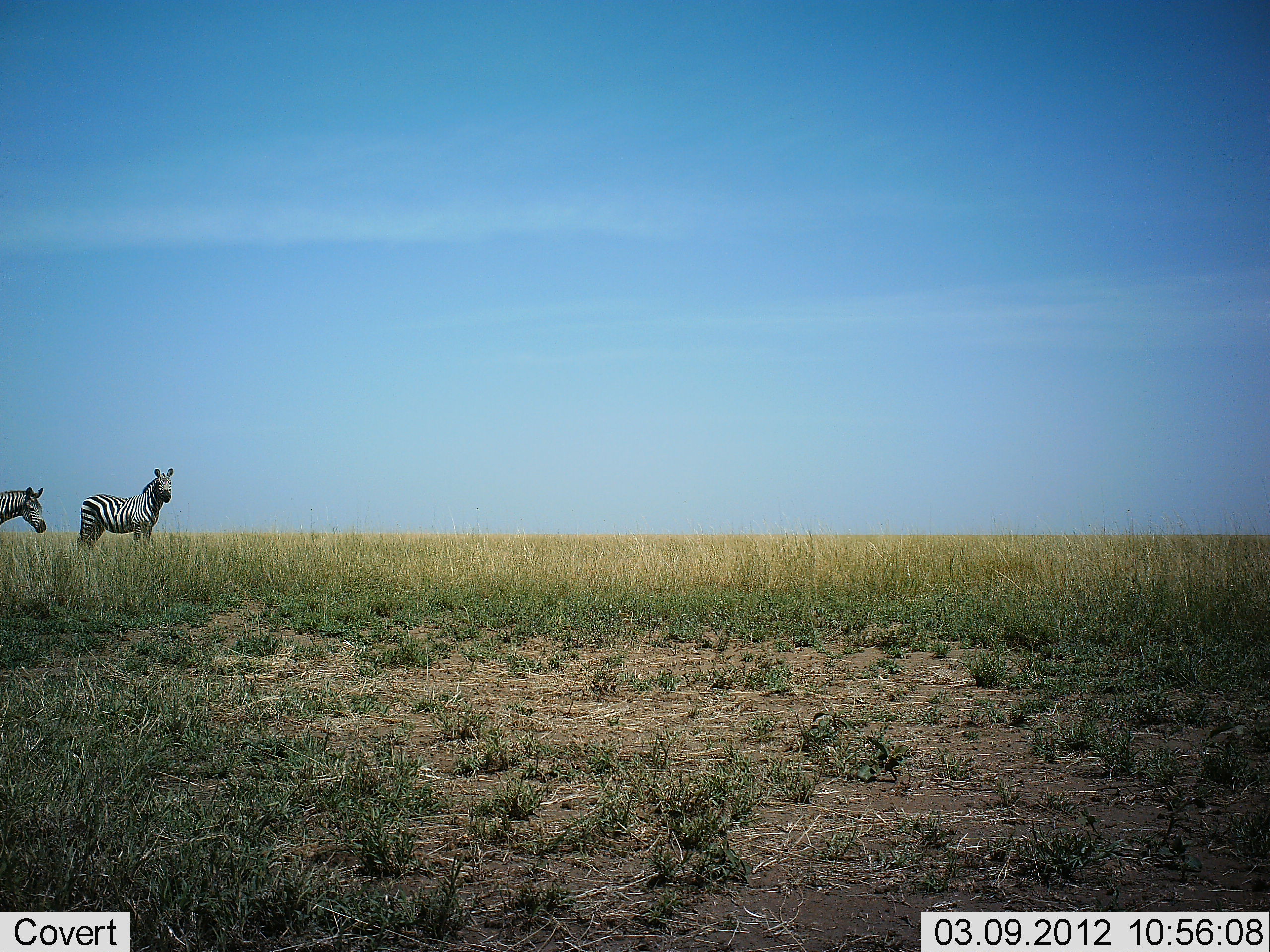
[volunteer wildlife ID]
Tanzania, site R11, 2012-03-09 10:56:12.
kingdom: Animalia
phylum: Chordata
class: Mammalia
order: Perissodactyla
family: Equidae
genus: Equus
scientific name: Equus quagga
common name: plains zebra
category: zebra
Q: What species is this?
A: Zebra (plains zebra) (Equus quagga).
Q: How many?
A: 2.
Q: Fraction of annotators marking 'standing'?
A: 95%.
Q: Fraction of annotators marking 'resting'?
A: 0%.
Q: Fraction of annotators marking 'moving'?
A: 5%.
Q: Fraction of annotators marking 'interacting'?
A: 0%.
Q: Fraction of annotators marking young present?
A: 0%.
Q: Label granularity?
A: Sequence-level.